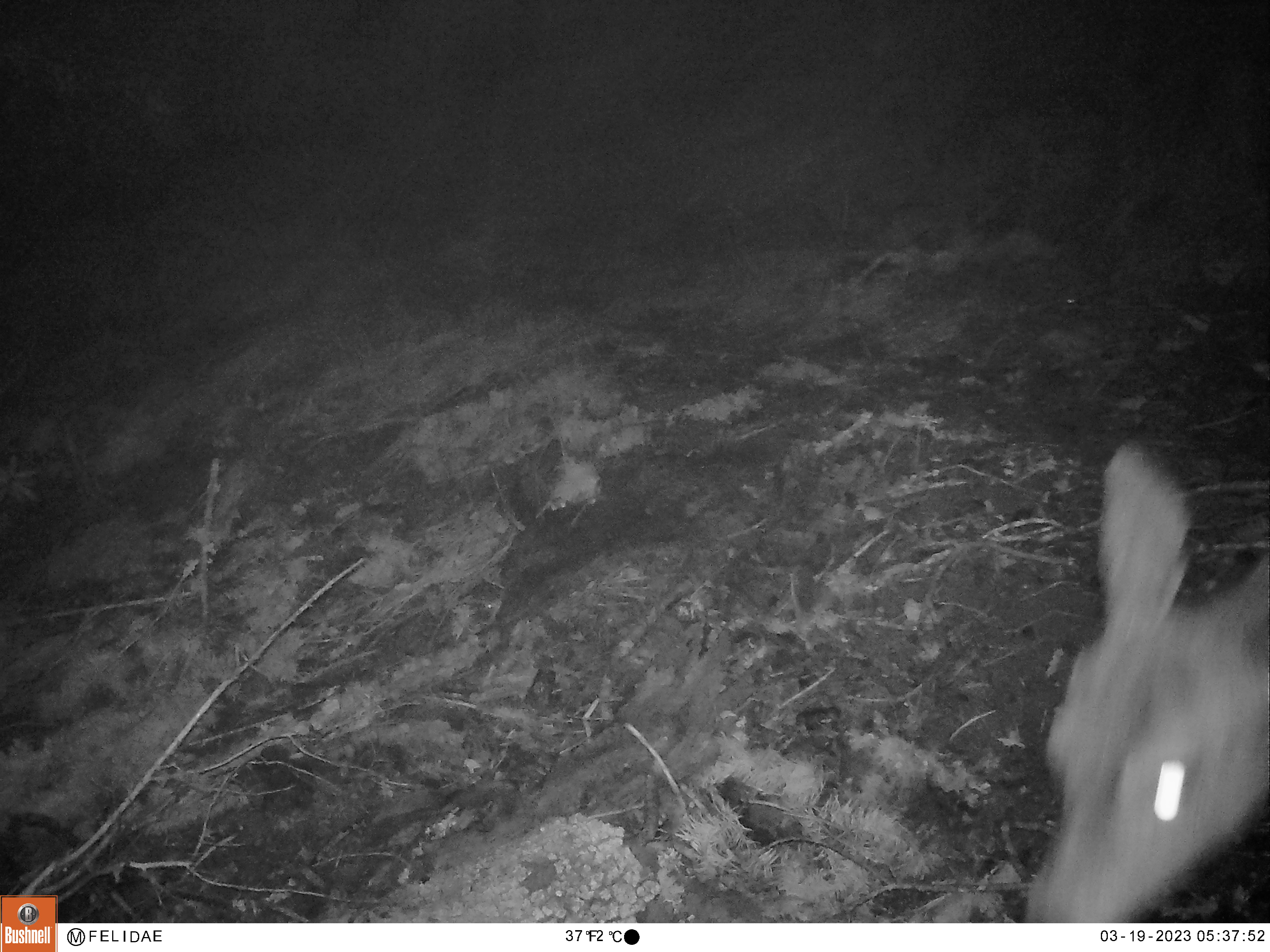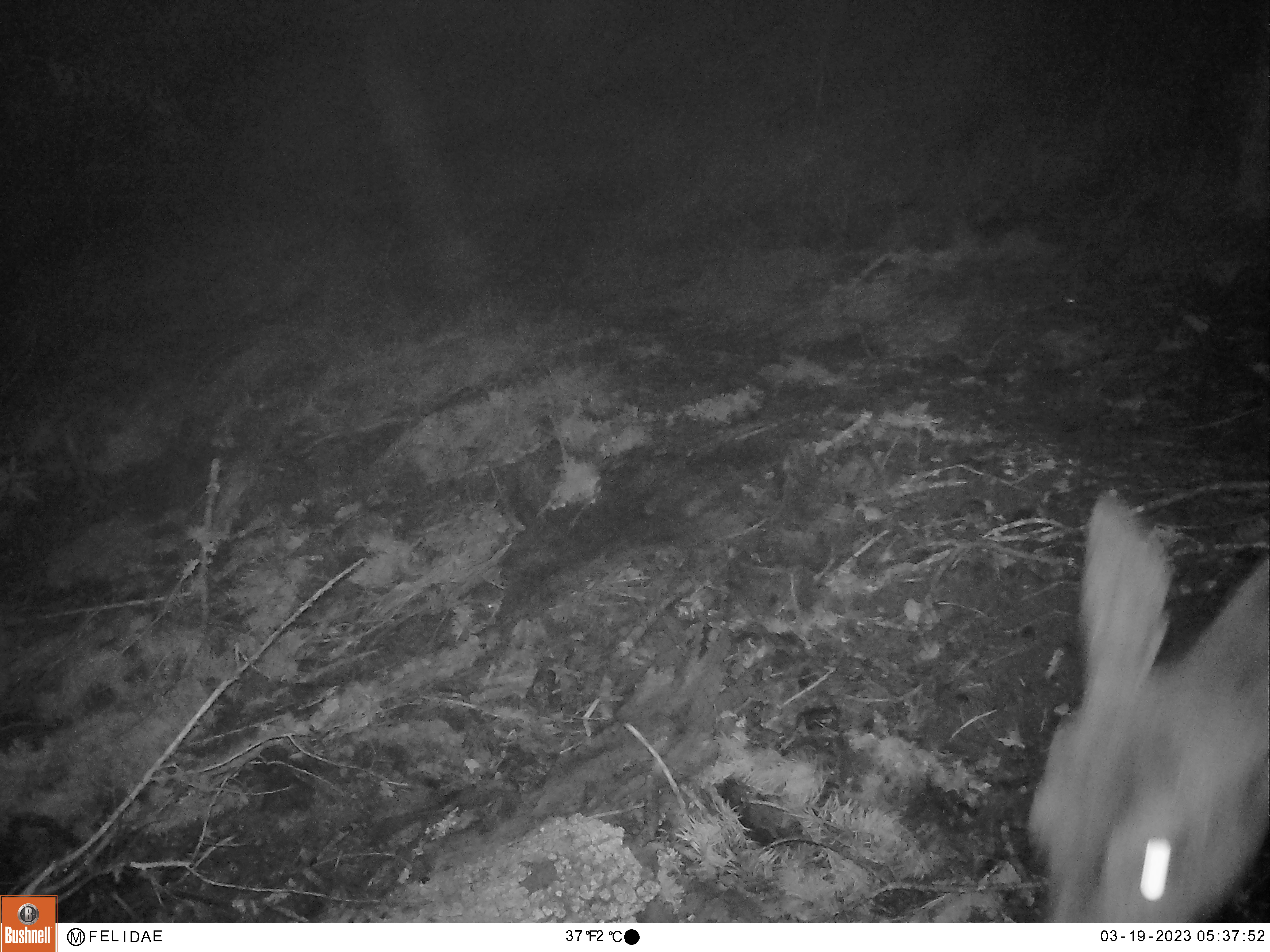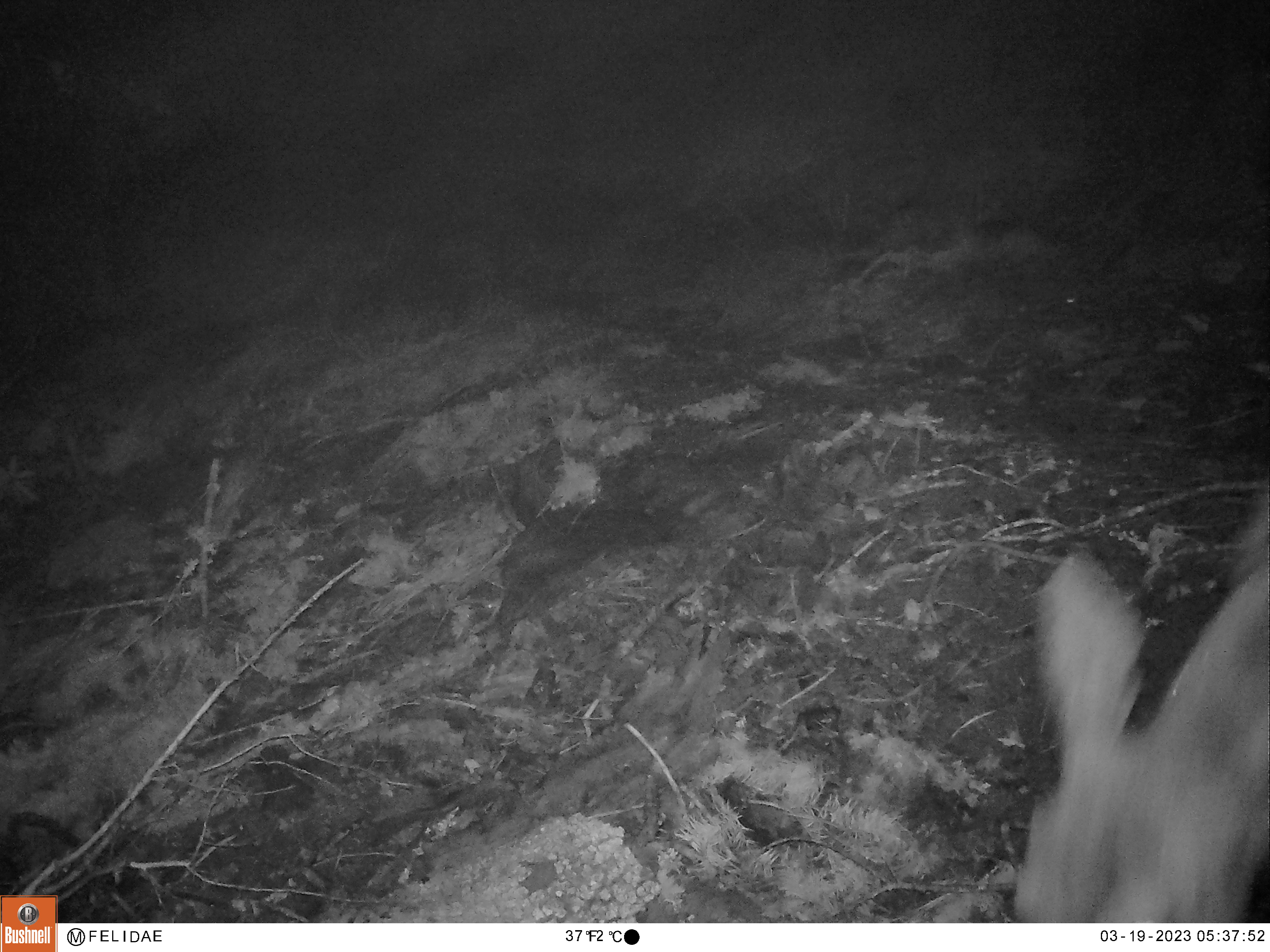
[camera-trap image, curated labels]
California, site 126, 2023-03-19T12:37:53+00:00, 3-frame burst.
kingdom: Animalia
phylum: Chordata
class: Mammalia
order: Artiodactyla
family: Cervidae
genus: Odocoileus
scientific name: Odocoileus hemionus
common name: mule deer